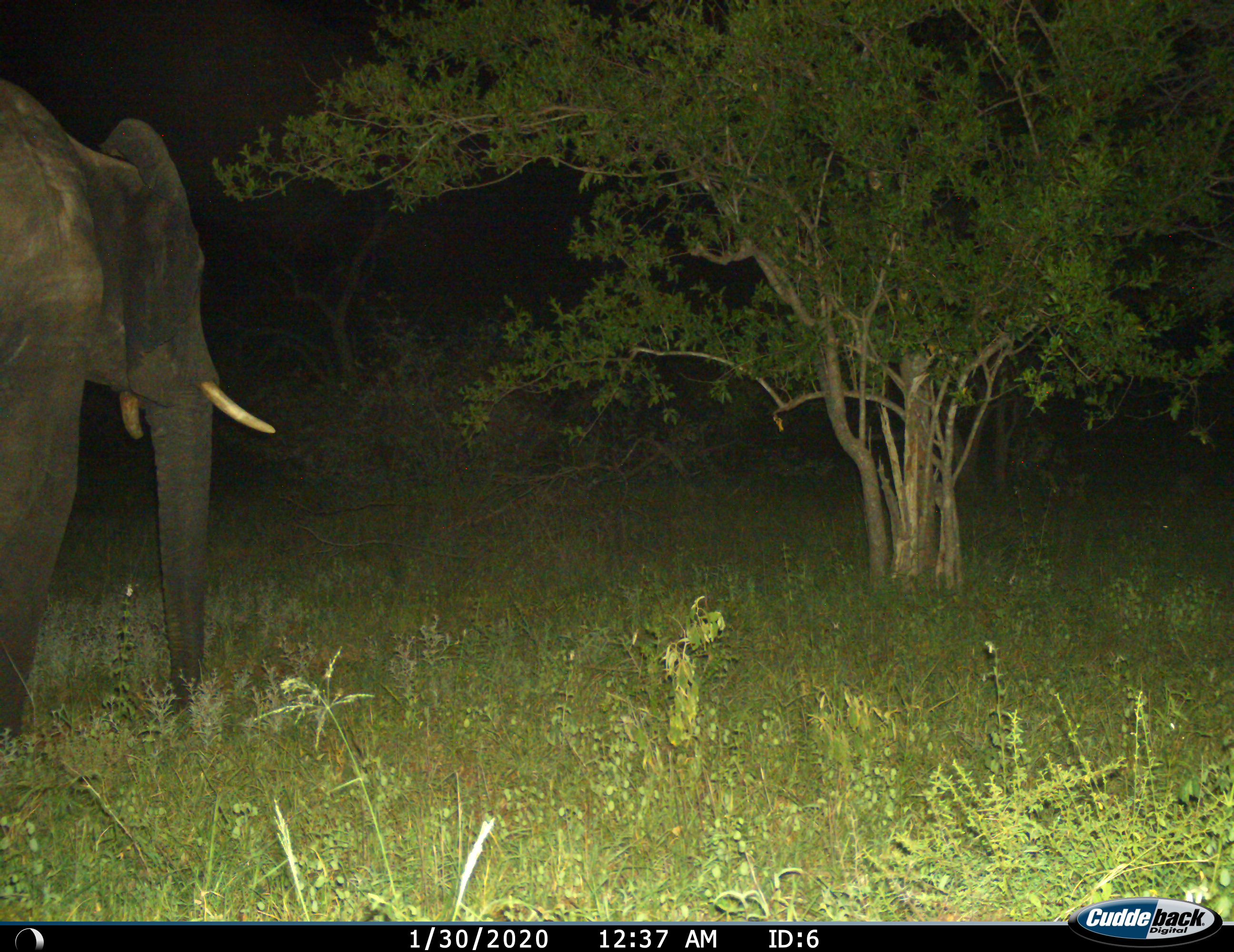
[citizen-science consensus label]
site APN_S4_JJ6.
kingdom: Animalia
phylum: Chordata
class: Mammalia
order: Proboscidea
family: Elephantidae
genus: Loxodonta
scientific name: Loxodonta africana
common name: african bush elephant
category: elephant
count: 1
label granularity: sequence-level